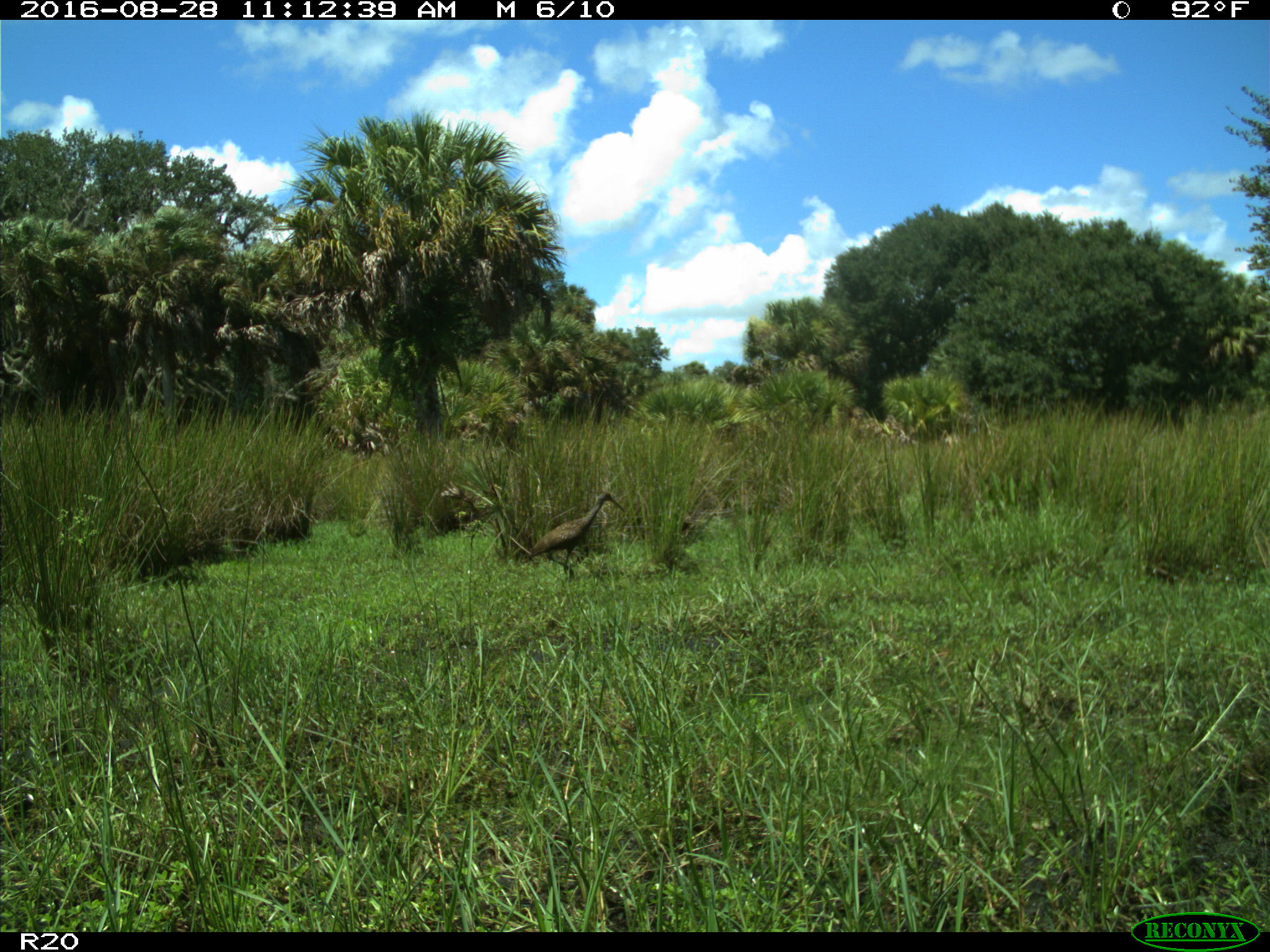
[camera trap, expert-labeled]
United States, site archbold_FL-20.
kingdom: Animalia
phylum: Chordata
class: Aves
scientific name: Aves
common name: birds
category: unidentified bird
Unidentified bird (birds) (Aves).